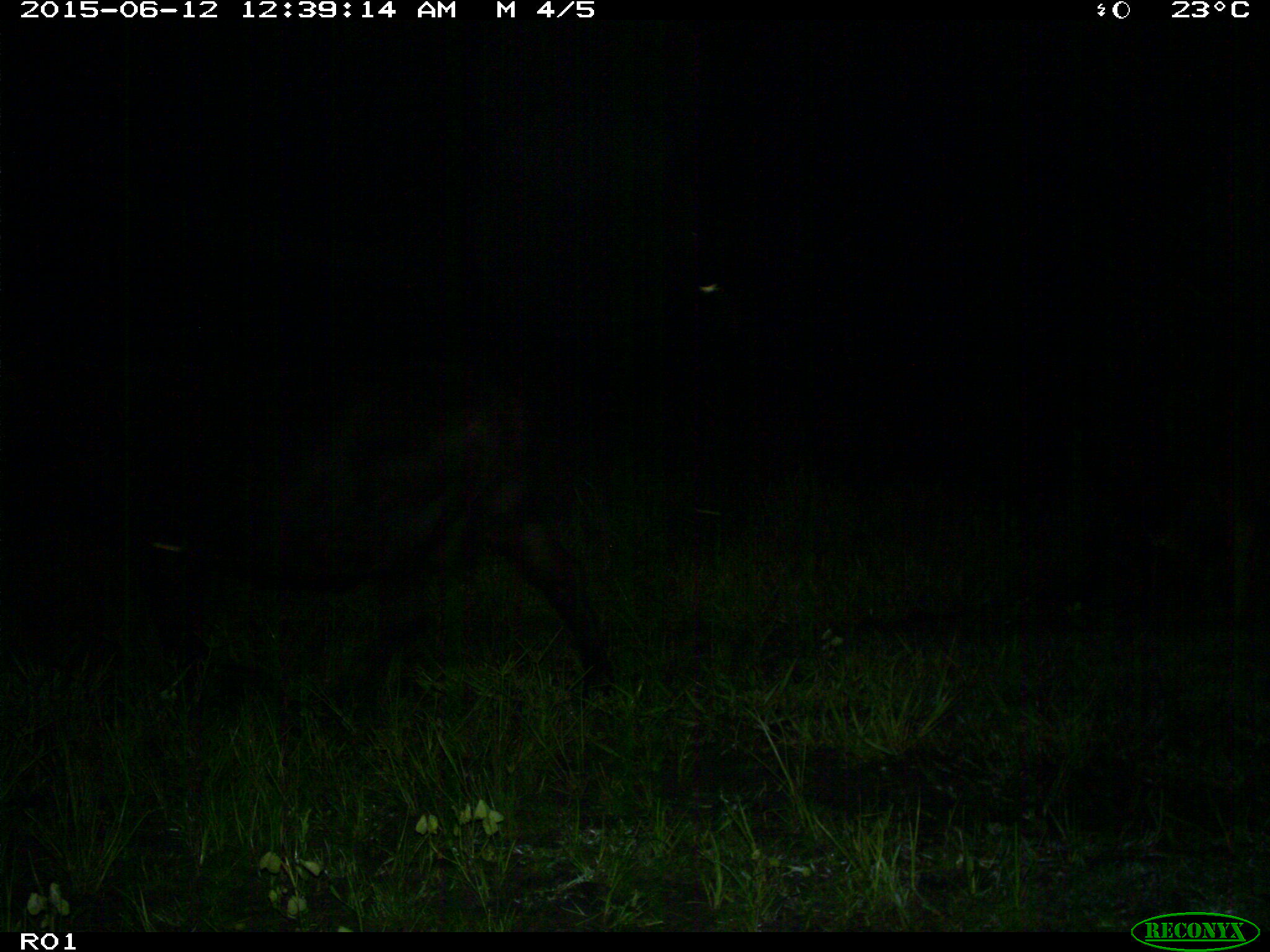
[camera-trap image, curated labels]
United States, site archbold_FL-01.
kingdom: Animalia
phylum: Chordata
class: Mammalia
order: Artiodactyla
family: Bovidae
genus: Bos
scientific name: Bos taurus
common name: domestic cow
Bos taurus (domestic cow).